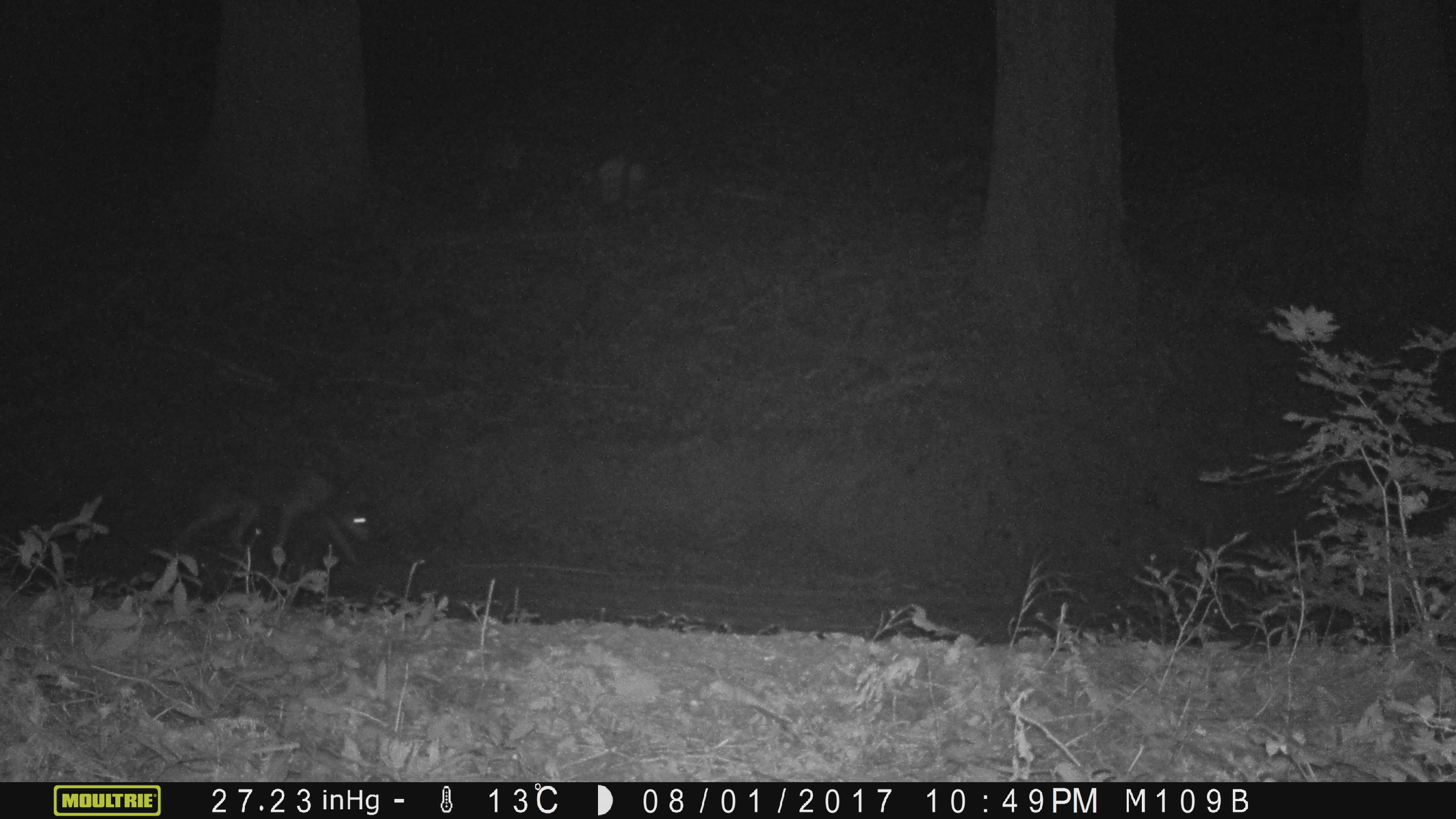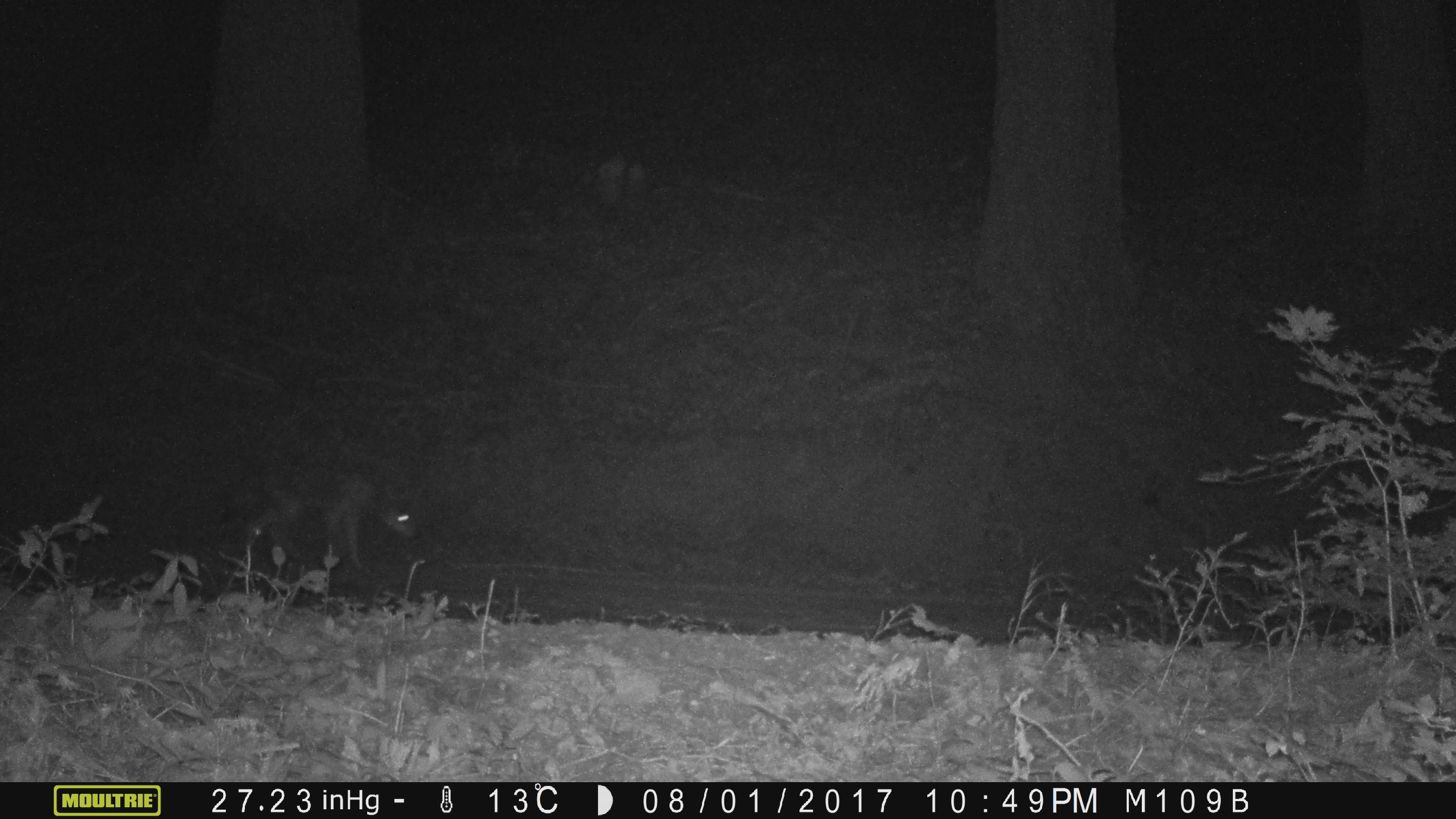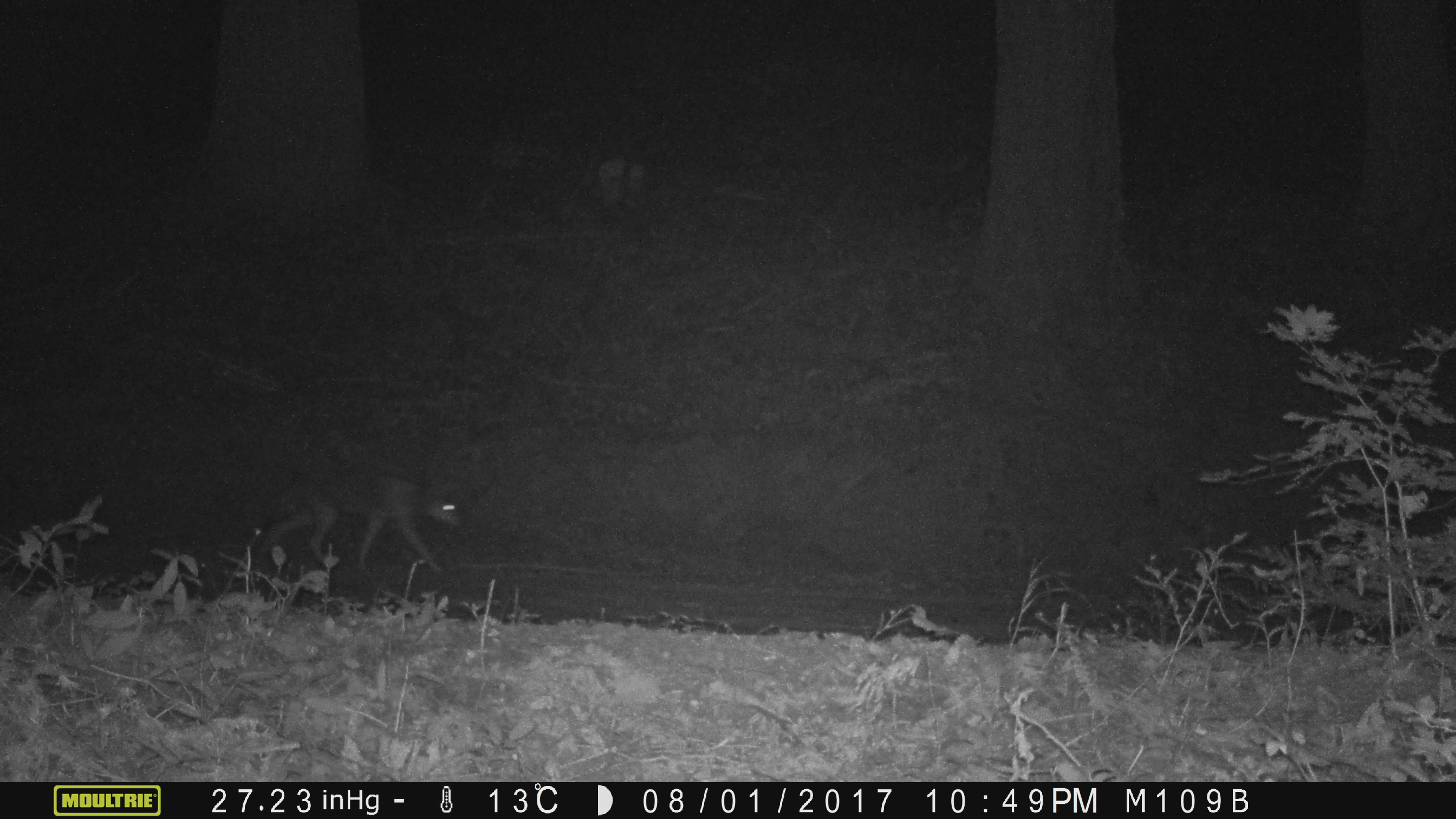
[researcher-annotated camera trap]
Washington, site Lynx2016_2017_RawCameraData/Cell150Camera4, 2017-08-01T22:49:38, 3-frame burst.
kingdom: Animalia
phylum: Chordata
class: Mammalia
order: Carnivora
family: Canidae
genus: Canis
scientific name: Canis latrans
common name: coyote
Canis latrans (coyote). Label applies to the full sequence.